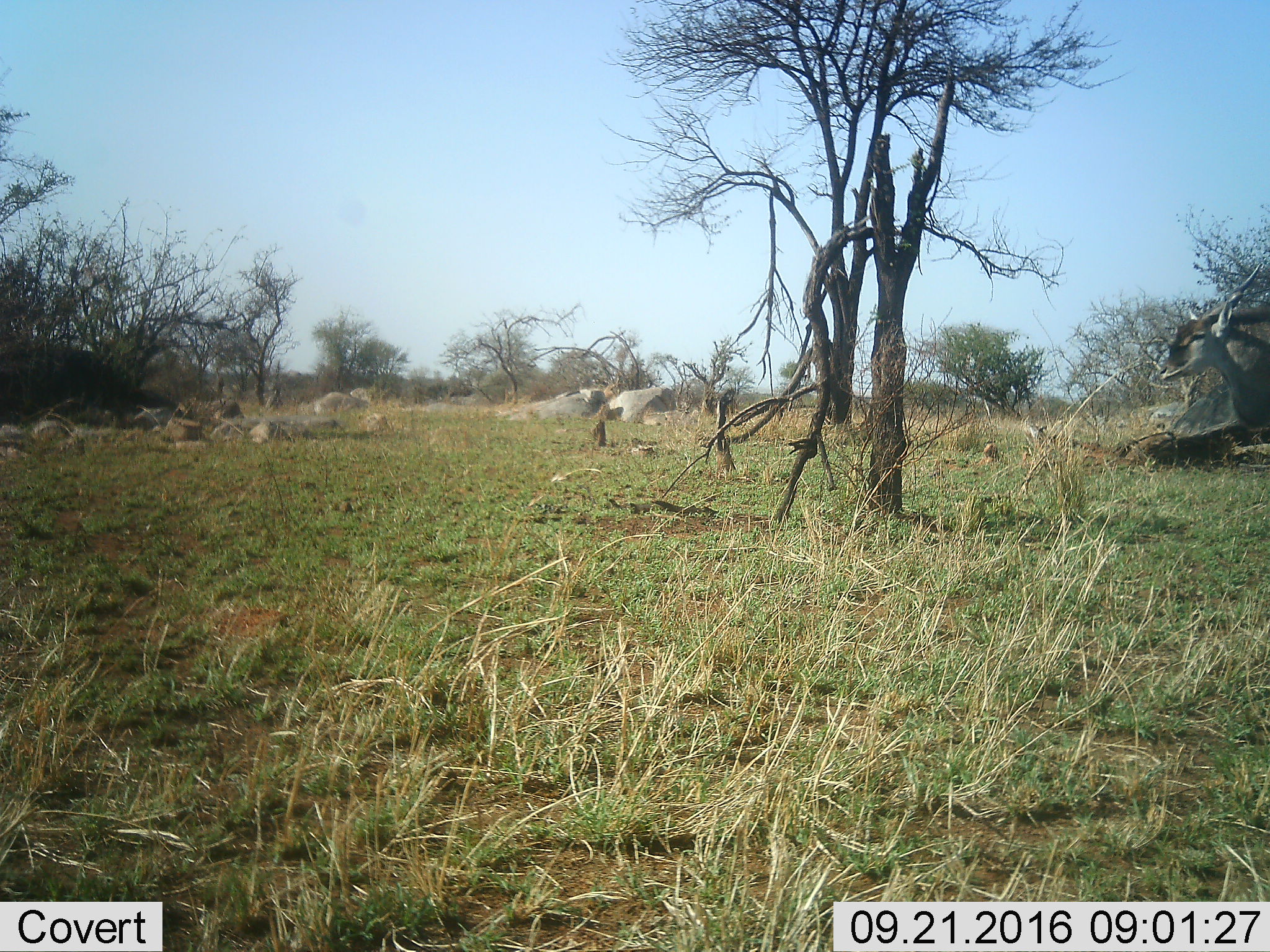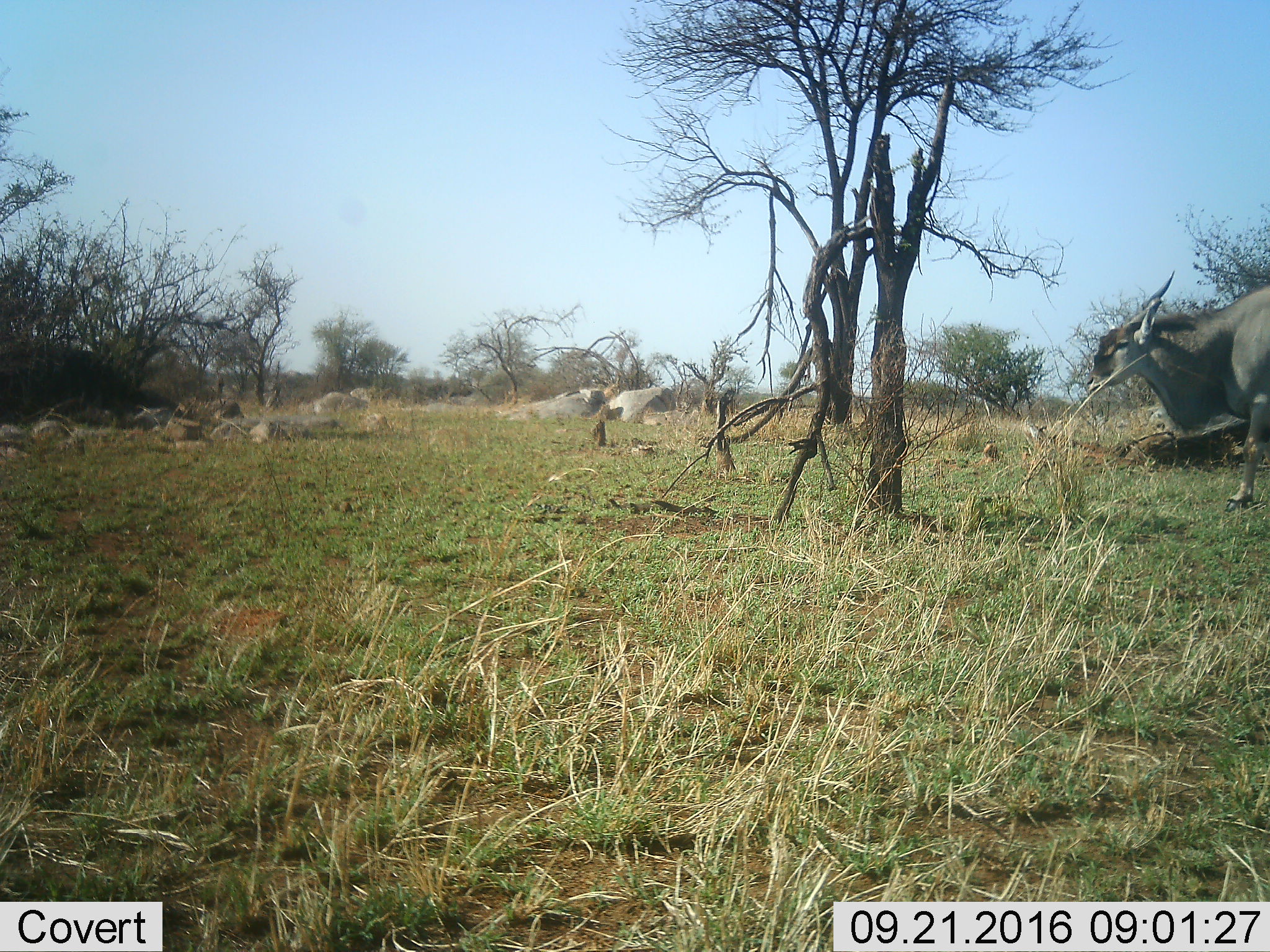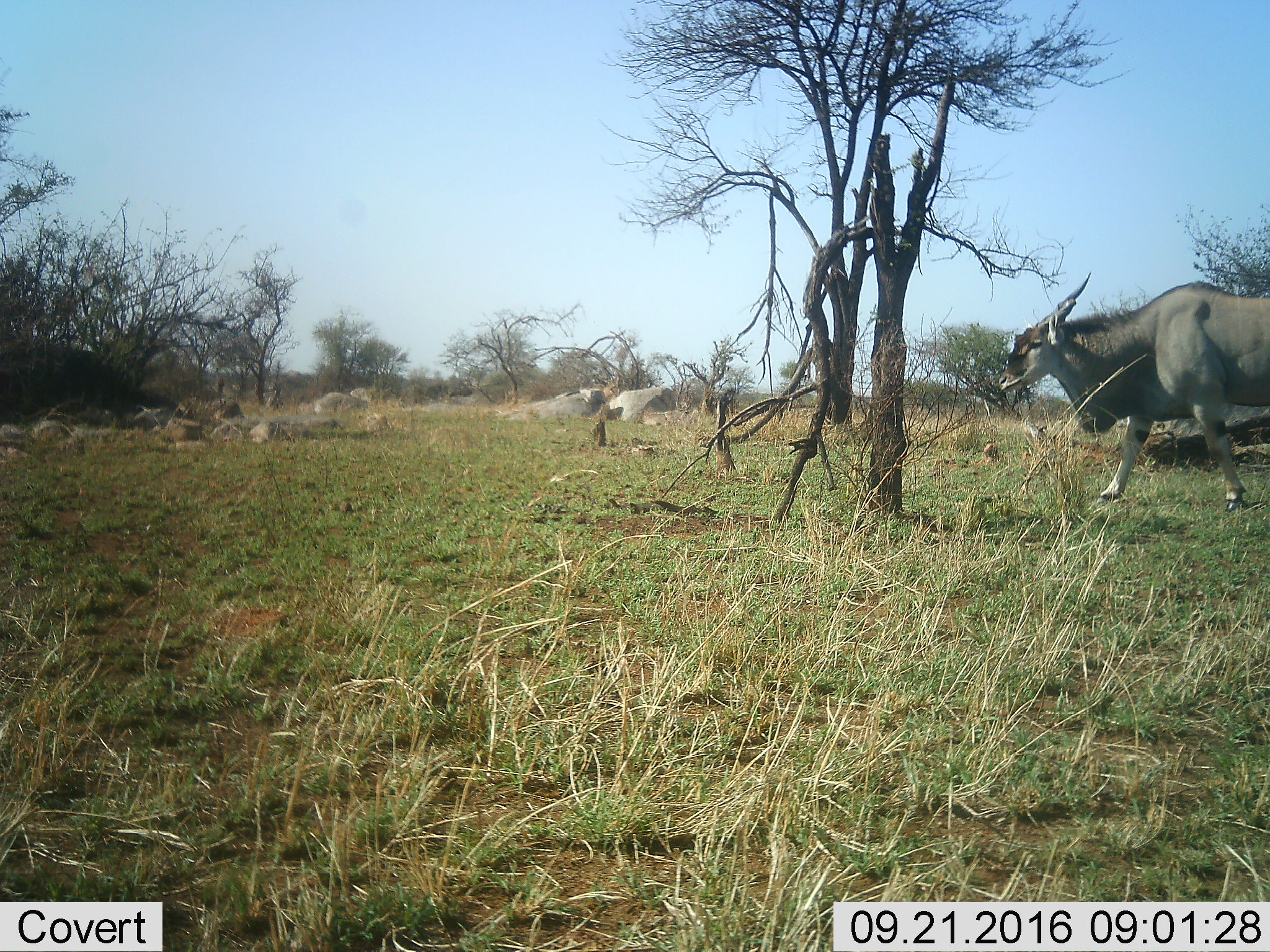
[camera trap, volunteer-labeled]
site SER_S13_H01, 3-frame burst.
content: unidentified animal